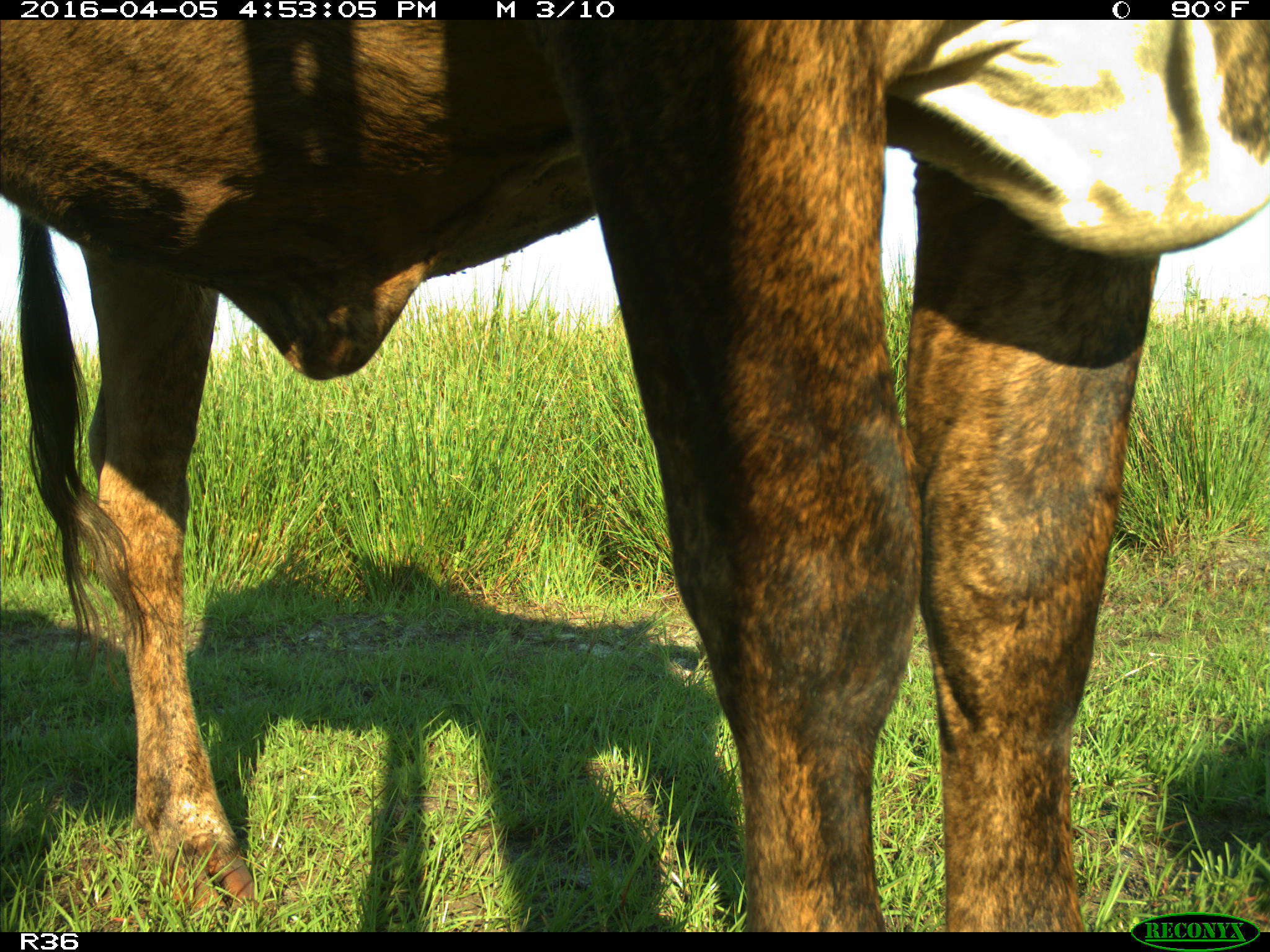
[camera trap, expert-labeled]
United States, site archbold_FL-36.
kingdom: Animalia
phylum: Chordata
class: Mammalia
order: Artiodactyla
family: Bovidae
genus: Bos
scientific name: Bos taurus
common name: domestic cow